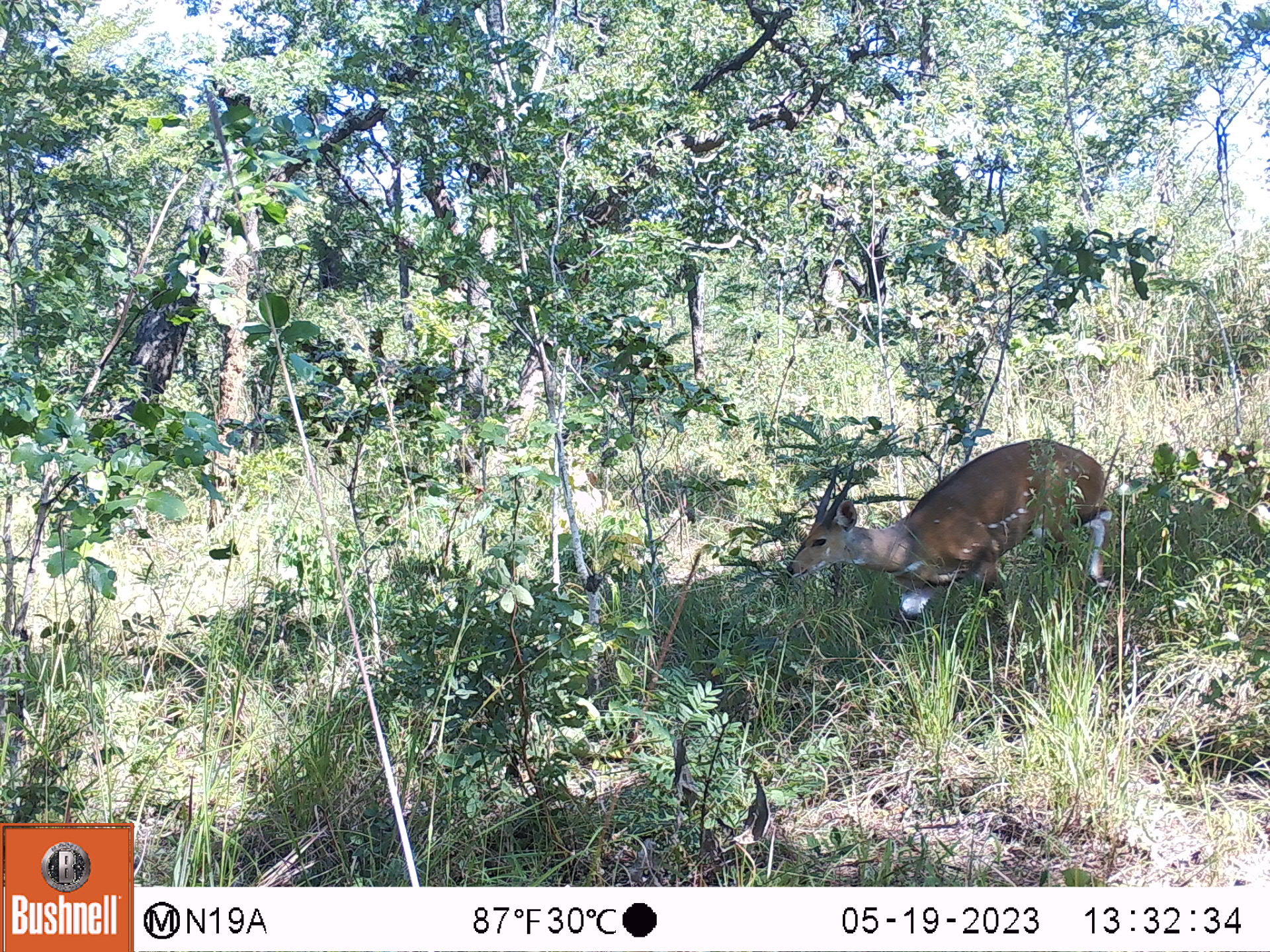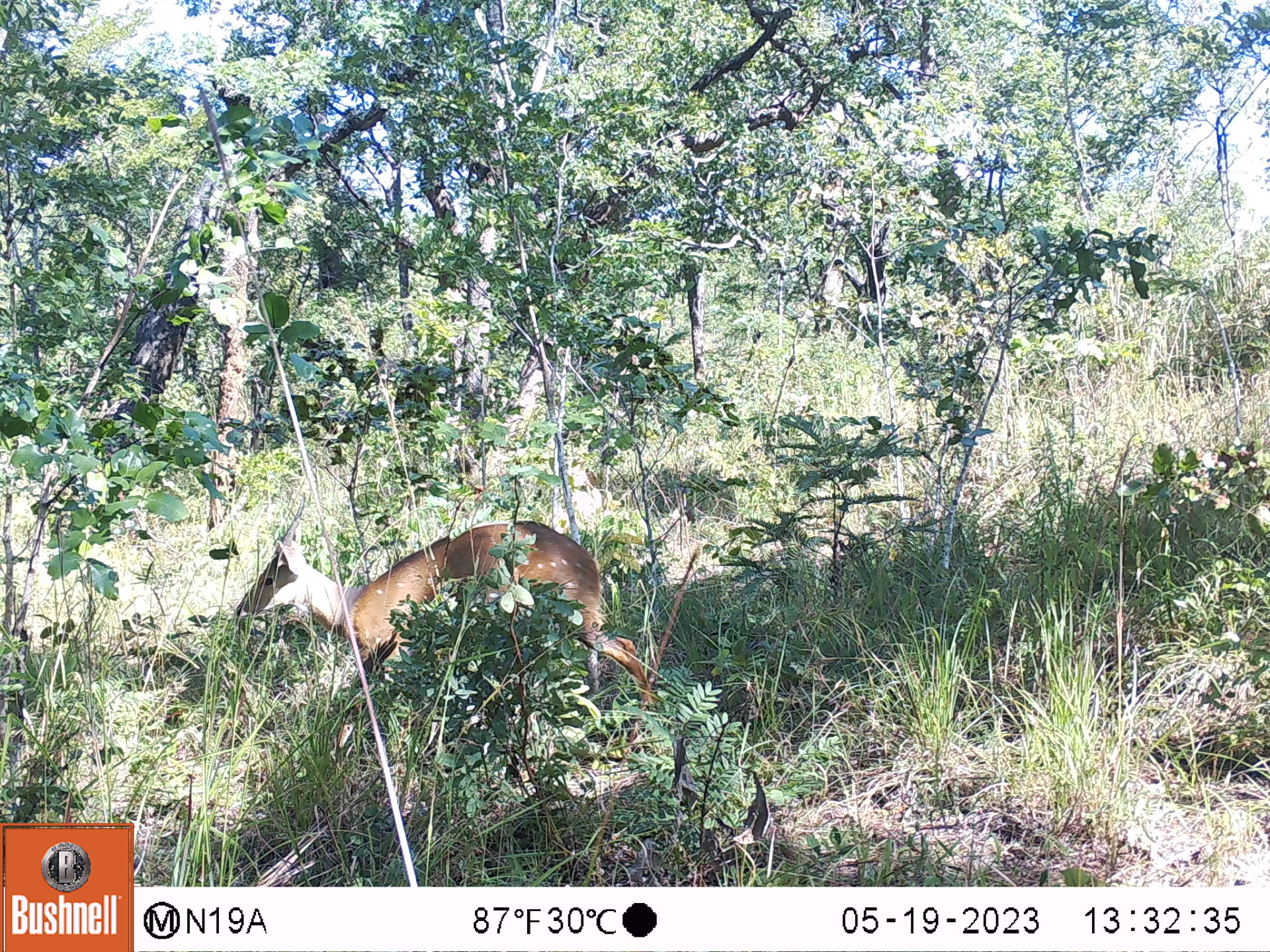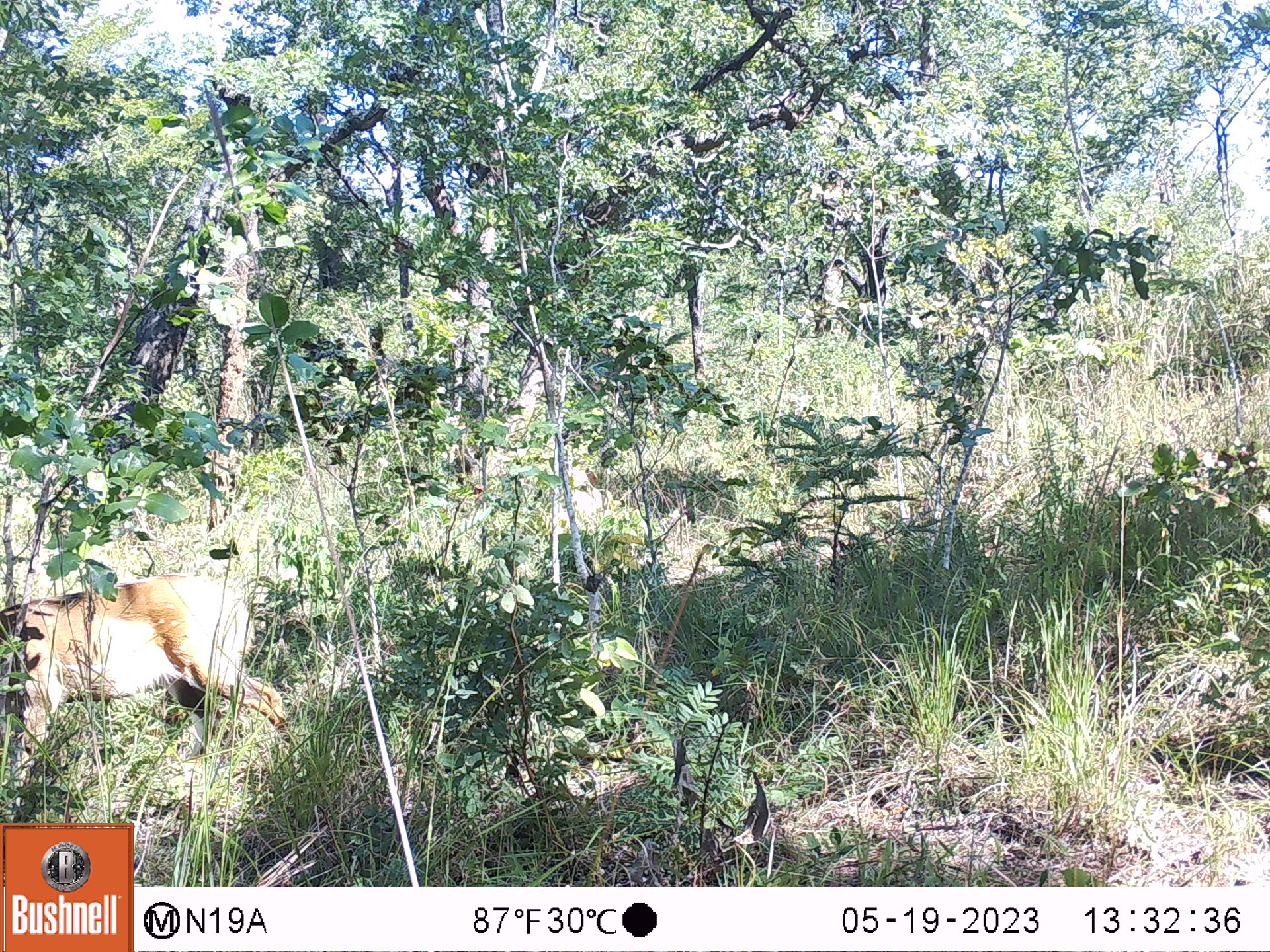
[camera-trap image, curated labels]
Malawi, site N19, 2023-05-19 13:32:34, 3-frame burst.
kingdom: Animalia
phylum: Chordata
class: Mammalia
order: Artiodactyla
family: Bovidae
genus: Tragelaphus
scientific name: Tragelaphus sylvaticus sylvaticus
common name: cape bushbuck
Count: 1.